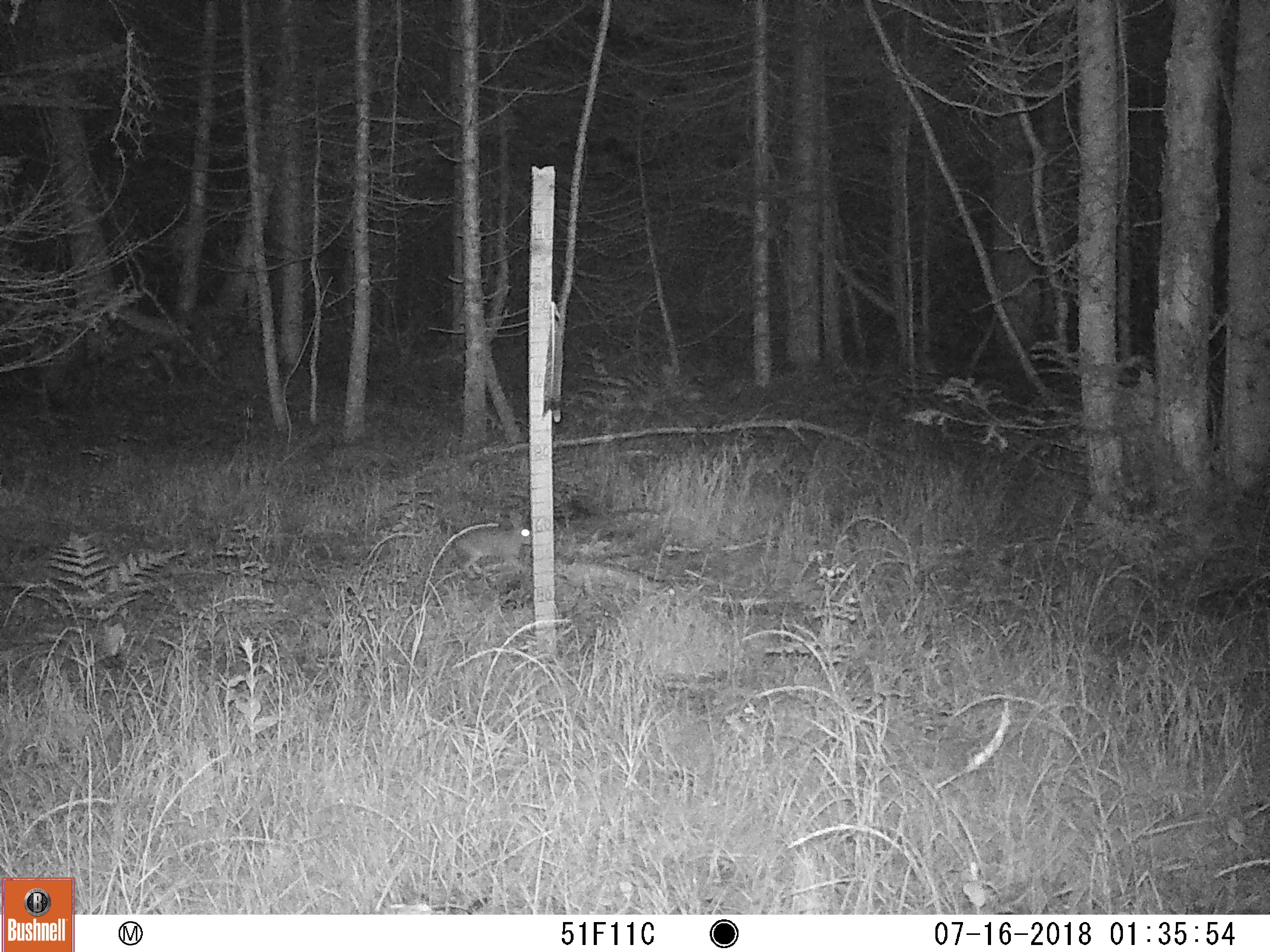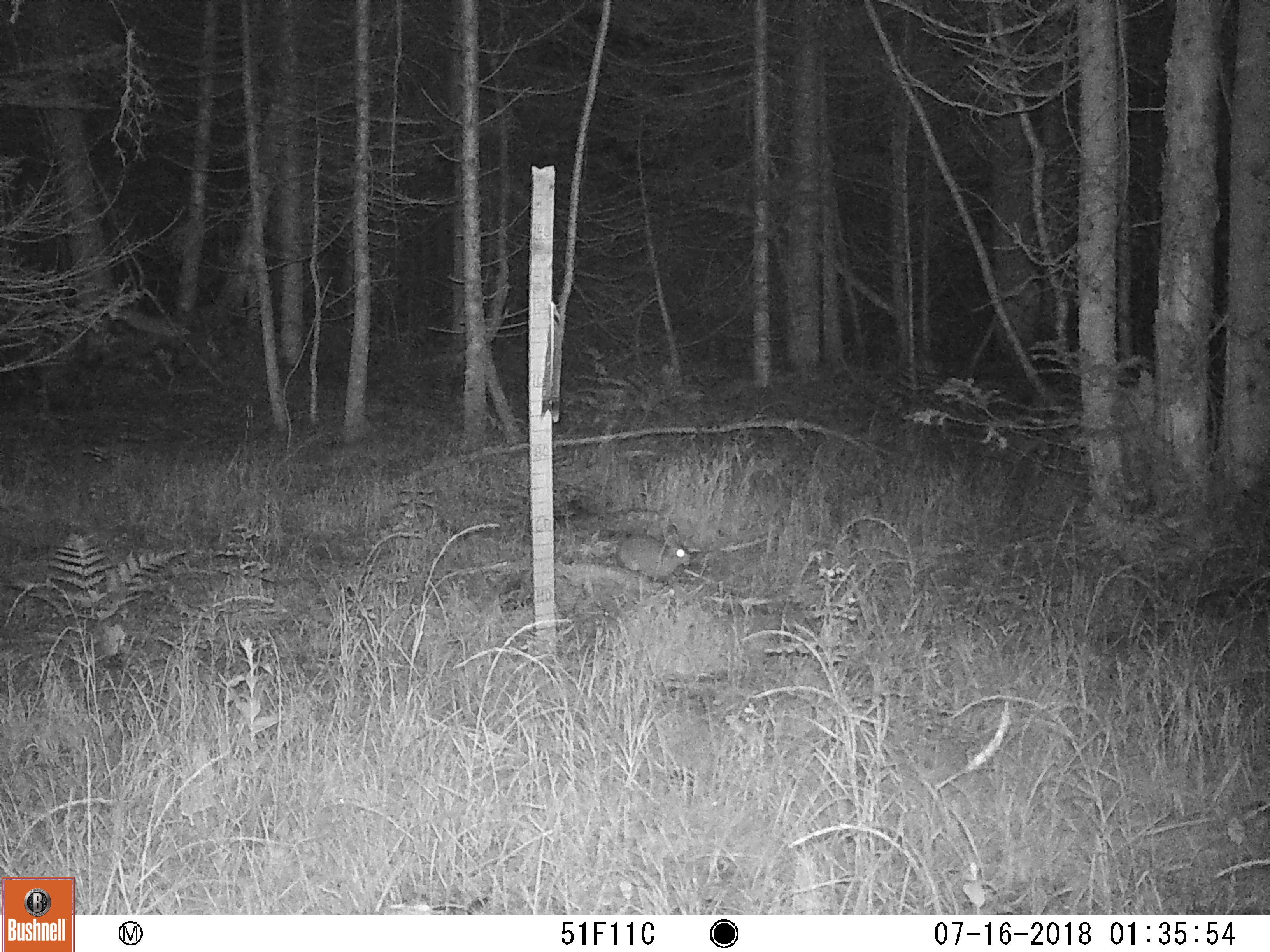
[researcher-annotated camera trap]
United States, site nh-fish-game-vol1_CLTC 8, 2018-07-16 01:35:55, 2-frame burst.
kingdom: Animalia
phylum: Chordata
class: Mammalia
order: Lagomorpha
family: Leporidae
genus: Lepus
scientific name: Lepus americanus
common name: snowshoe hare